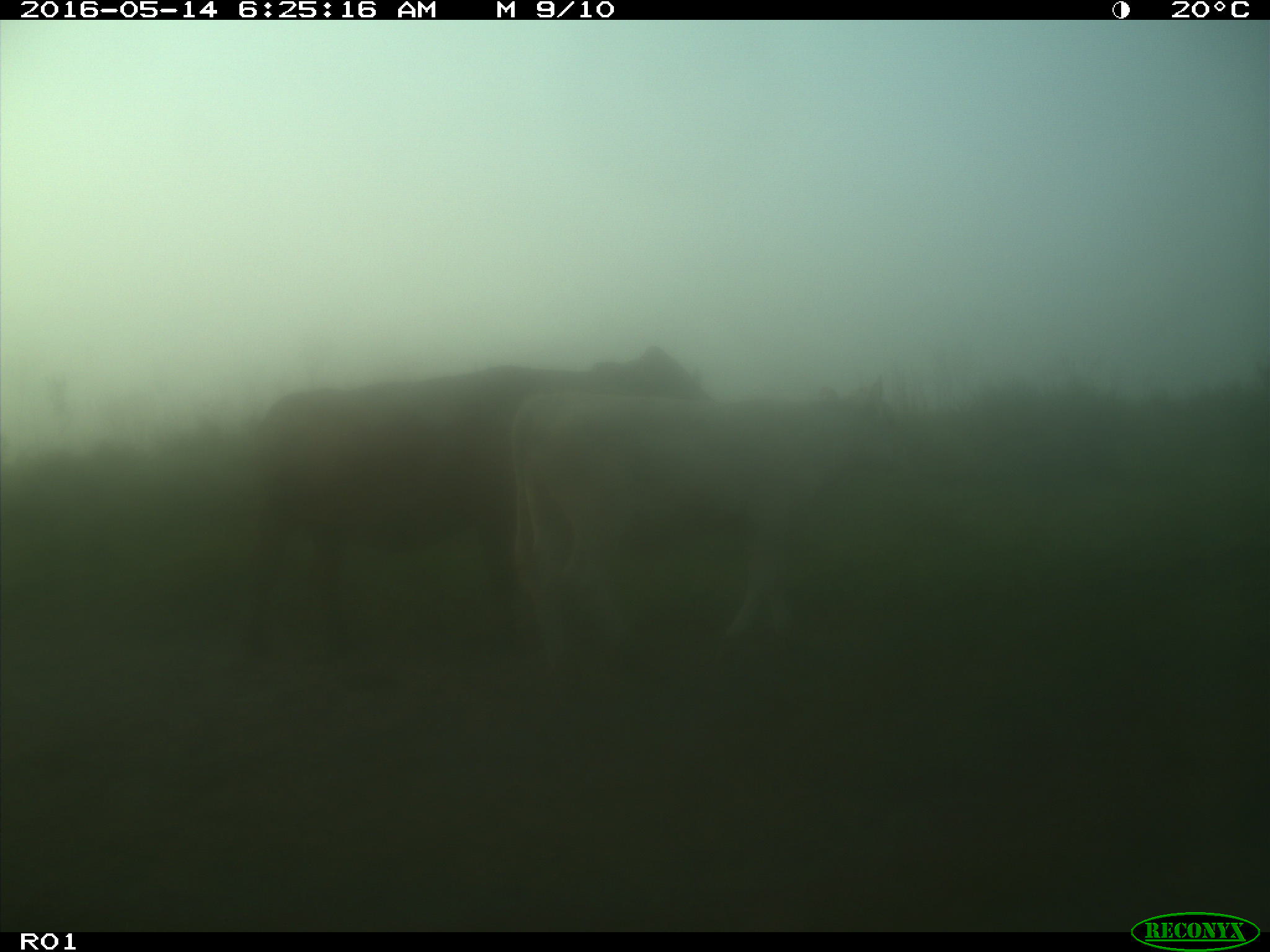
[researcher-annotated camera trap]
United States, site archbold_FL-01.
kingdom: Animalia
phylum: Chordata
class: Mammalia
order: Artiodactyla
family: Bovidae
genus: Bos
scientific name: Bos taurus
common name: domestic cow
Bos taurus (domestic cow).